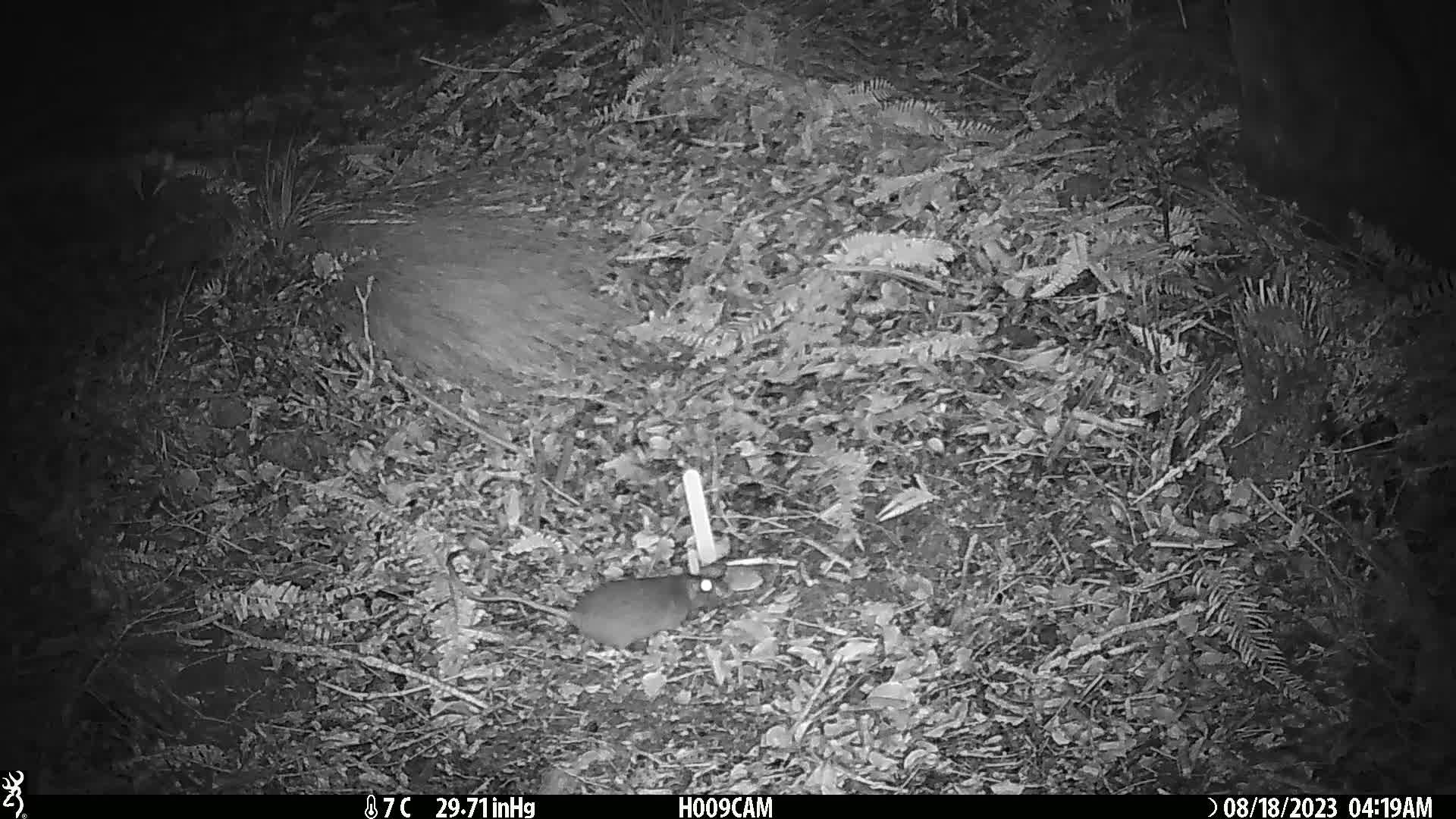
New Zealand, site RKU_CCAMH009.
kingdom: Animalia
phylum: Chordata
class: Mammalia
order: Rodentia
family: Muridae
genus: Rattus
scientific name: Rattus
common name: rat